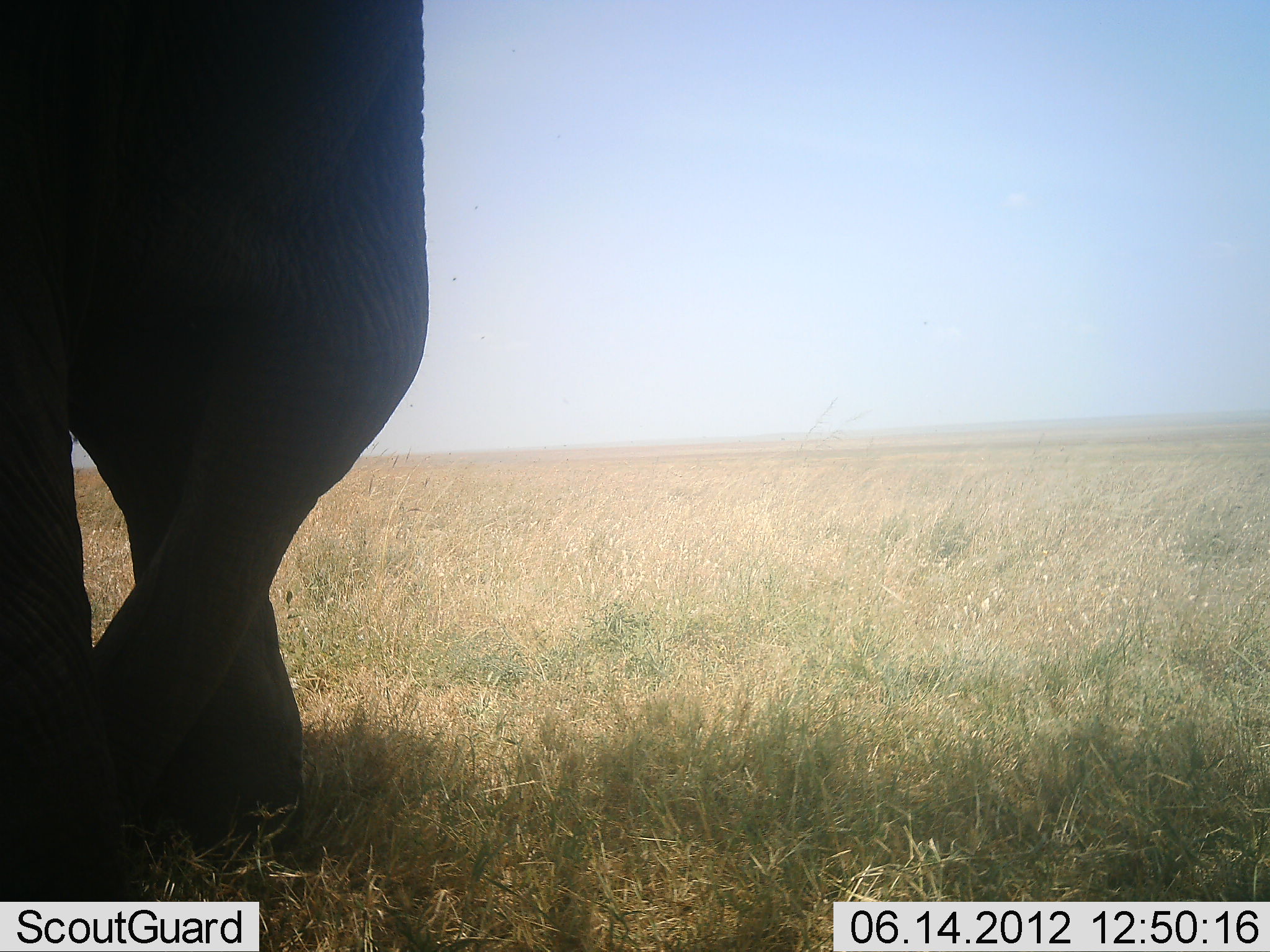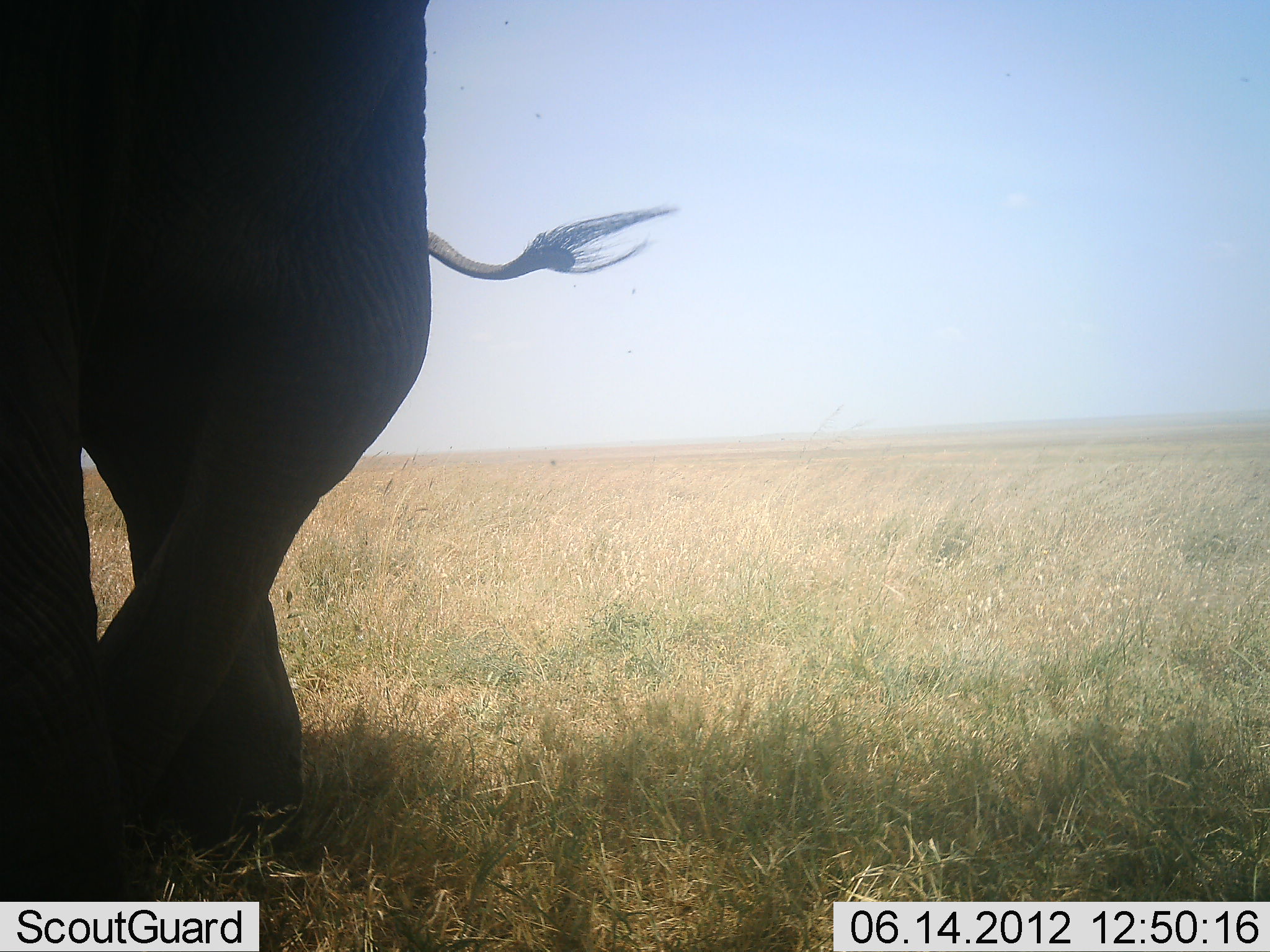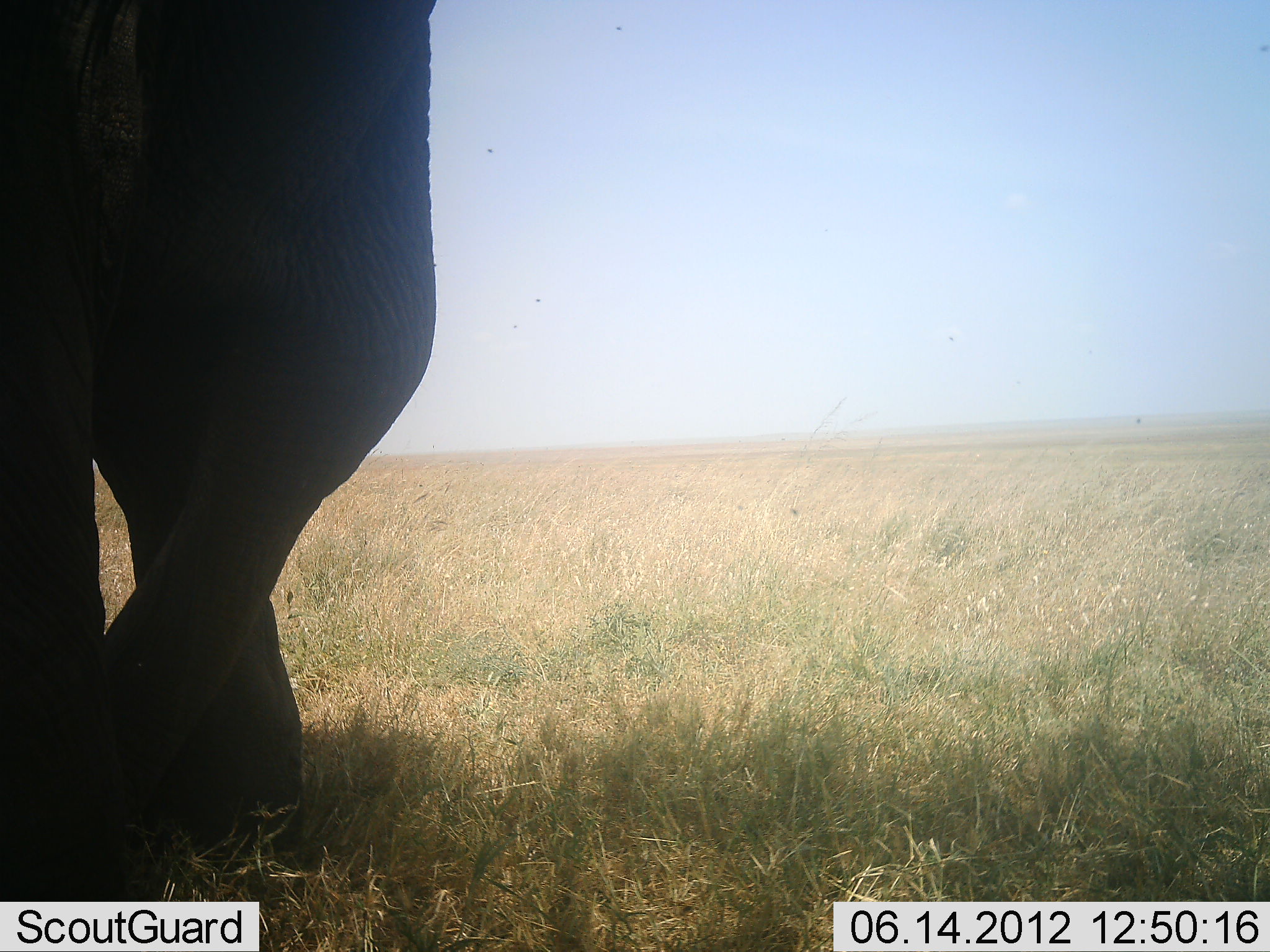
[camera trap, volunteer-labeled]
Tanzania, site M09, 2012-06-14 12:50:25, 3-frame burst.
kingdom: Animalia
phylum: Chordata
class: Mammalia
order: Proboscidea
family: Elephantidae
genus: Loxodonta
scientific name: Loxodonta africana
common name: african bush elephant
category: elephant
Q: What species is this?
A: Elephant (african bush elephant) (Loxodonta africana).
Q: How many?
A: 1.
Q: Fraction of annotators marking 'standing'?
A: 100%.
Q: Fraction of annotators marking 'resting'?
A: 0%.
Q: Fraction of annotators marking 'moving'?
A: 0%.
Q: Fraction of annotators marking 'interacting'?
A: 0%.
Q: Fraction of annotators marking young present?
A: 0%.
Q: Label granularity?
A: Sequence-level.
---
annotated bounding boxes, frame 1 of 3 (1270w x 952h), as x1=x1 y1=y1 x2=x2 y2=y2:
animal: x1=0 y1=2 x2=434 y2=904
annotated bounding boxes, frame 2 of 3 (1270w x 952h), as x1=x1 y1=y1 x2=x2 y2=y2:
animal: x1=0 y1=1 x2=679 y2=914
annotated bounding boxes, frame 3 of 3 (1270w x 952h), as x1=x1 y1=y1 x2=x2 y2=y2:
animal: x1=0 y1=0 x2=439 y2=900